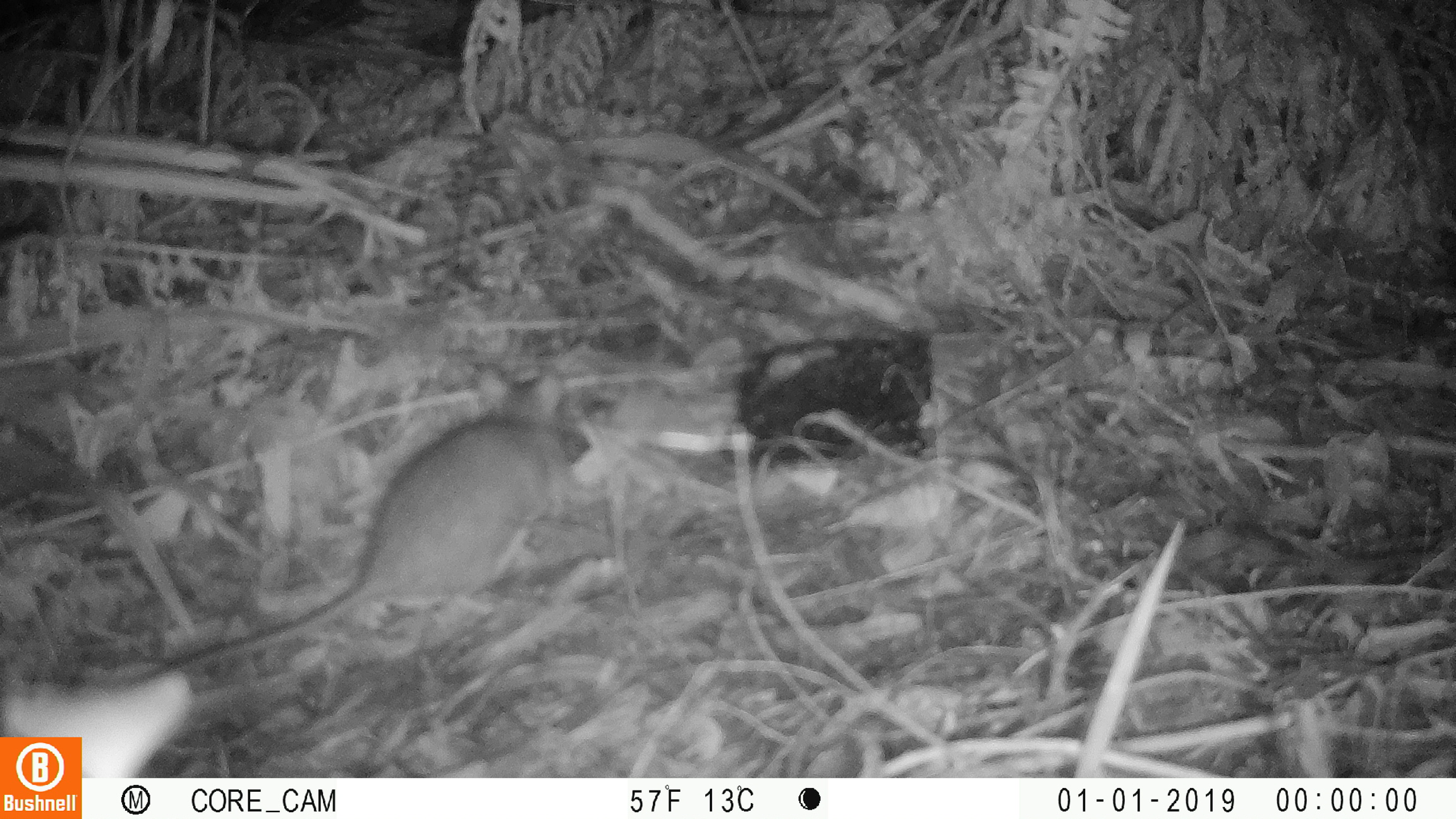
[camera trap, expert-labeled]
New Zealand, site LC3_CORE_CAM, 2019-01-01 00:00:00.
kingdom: Animalia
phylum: Chordata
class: Mammalia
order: Rodentia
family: Muridae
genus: Rattus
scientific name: Rattus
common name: rat